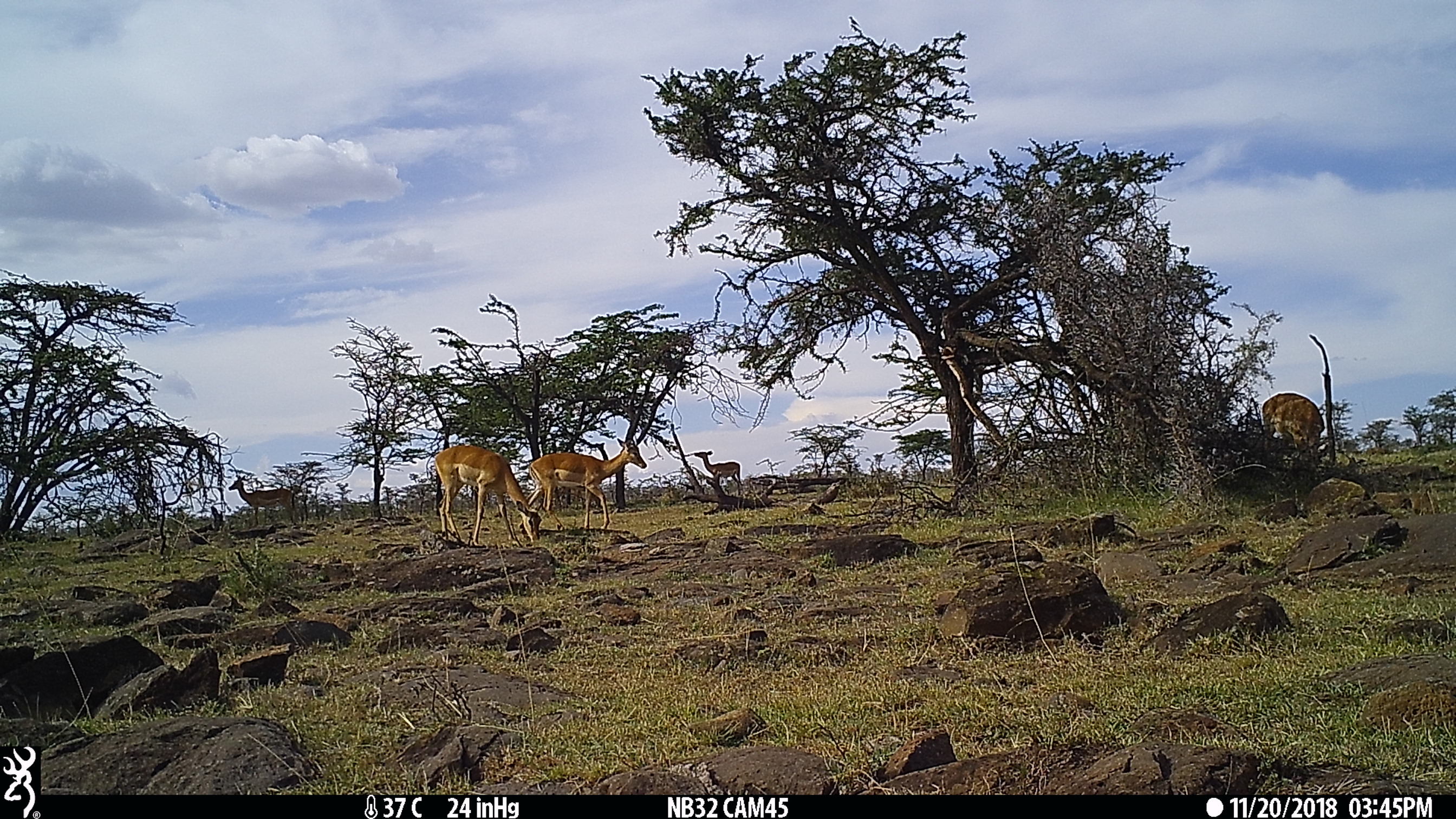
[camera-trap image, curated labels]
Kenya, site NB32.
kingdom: Animalia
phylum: Chordata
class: Mammalia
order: Artiodactyla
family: Bovidae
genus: Aepyceros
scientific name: Aepyceros melampus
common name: impala